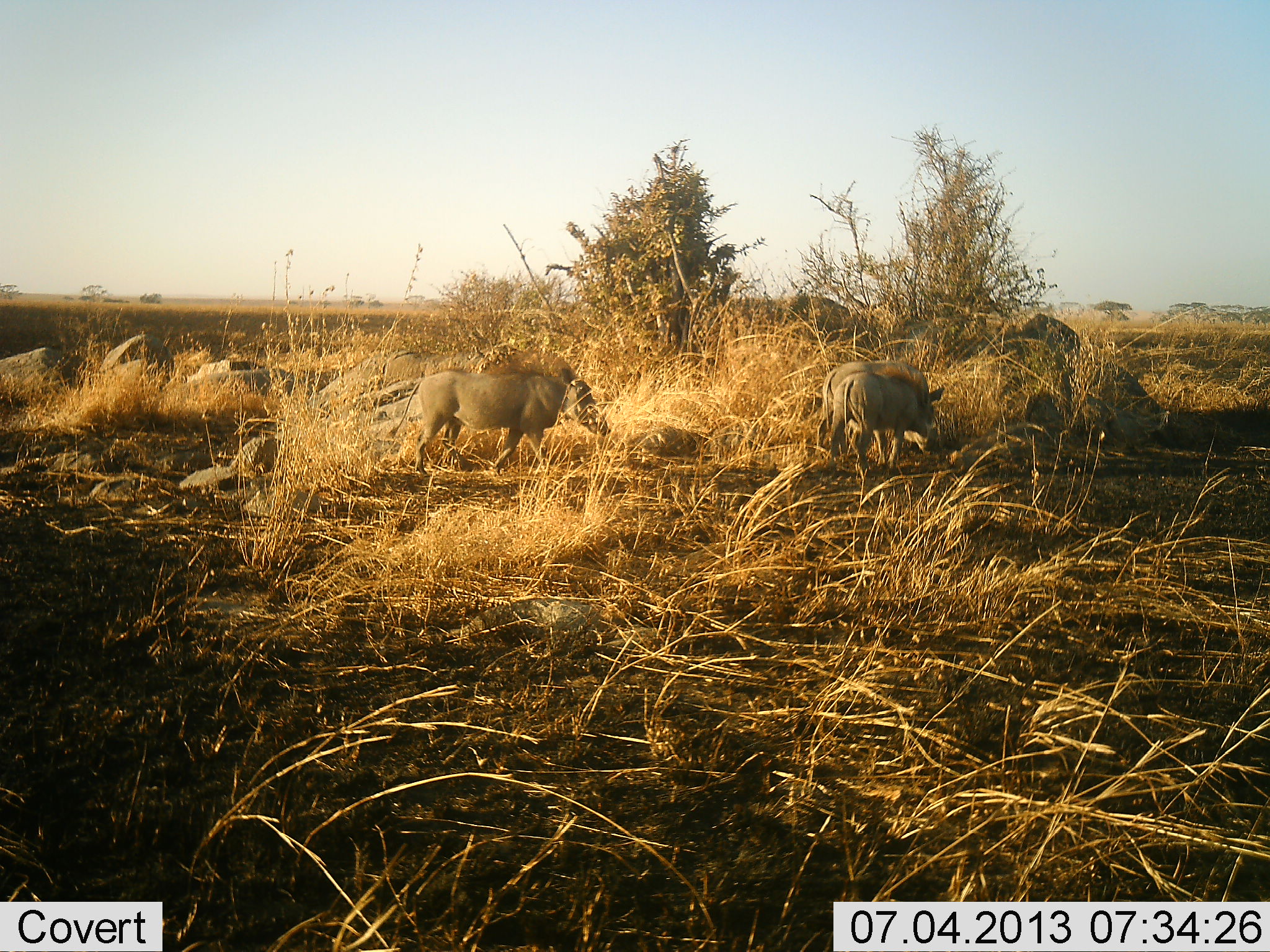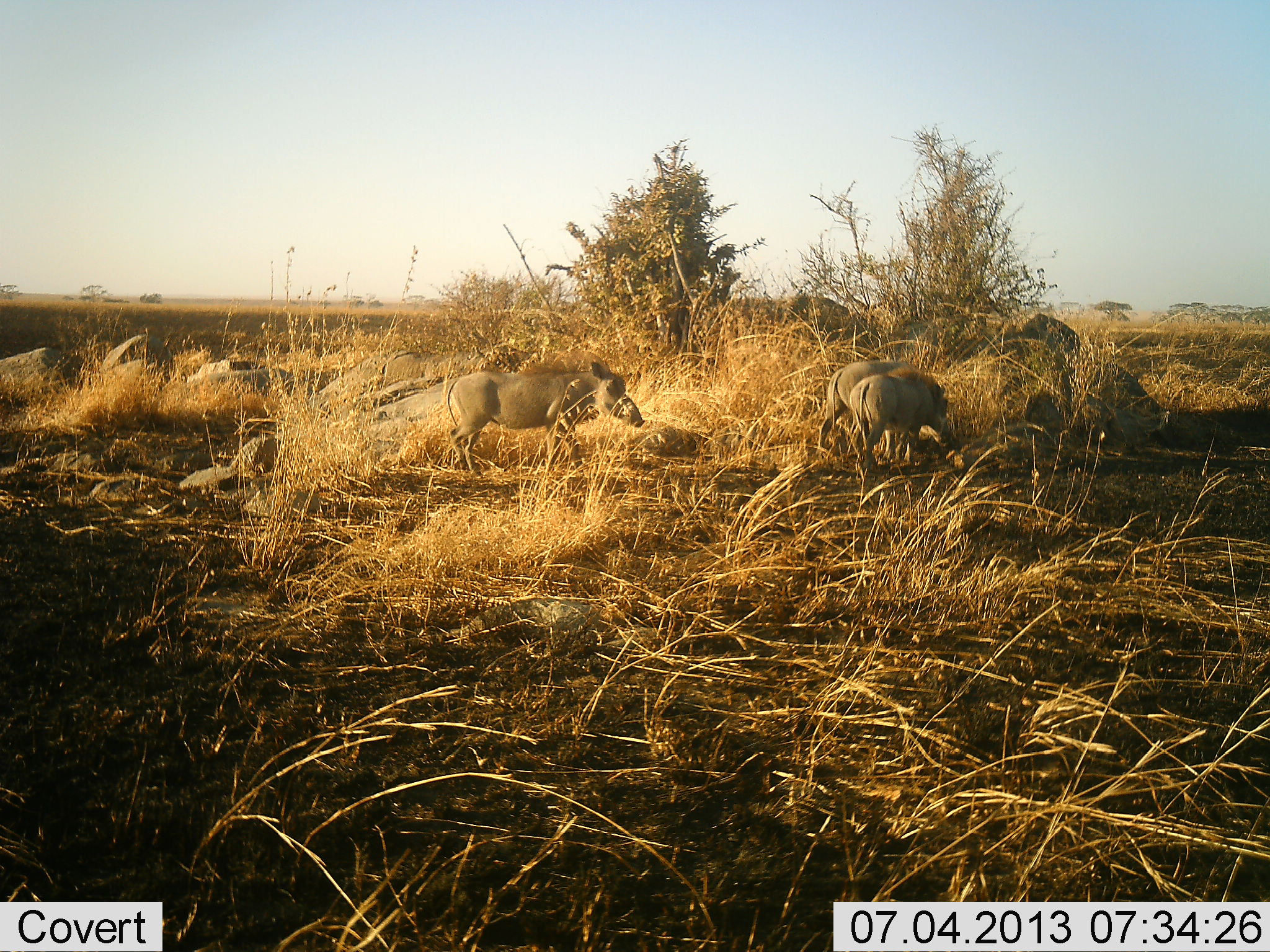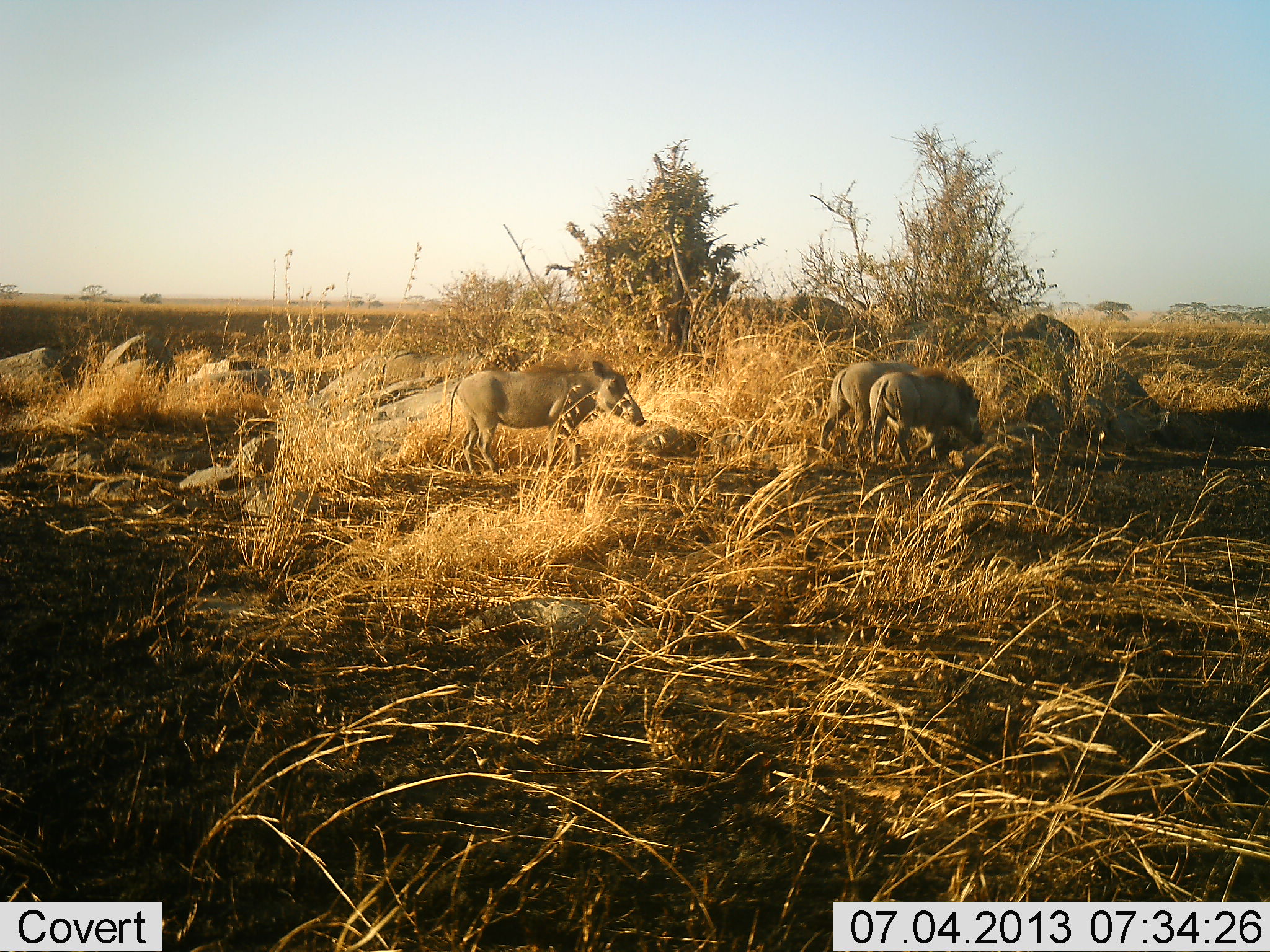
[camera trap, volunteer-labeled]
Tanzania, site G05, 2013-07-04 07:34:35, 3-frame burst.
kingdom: Animalia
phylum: Chordata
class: Mammalia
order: Artiodactyla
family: Suidae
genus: Phacochoerus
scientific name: Phacochoerus africanus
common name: warthog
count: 3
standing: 10%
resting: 0%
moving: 80%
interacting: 0%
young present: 0%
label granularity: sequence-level